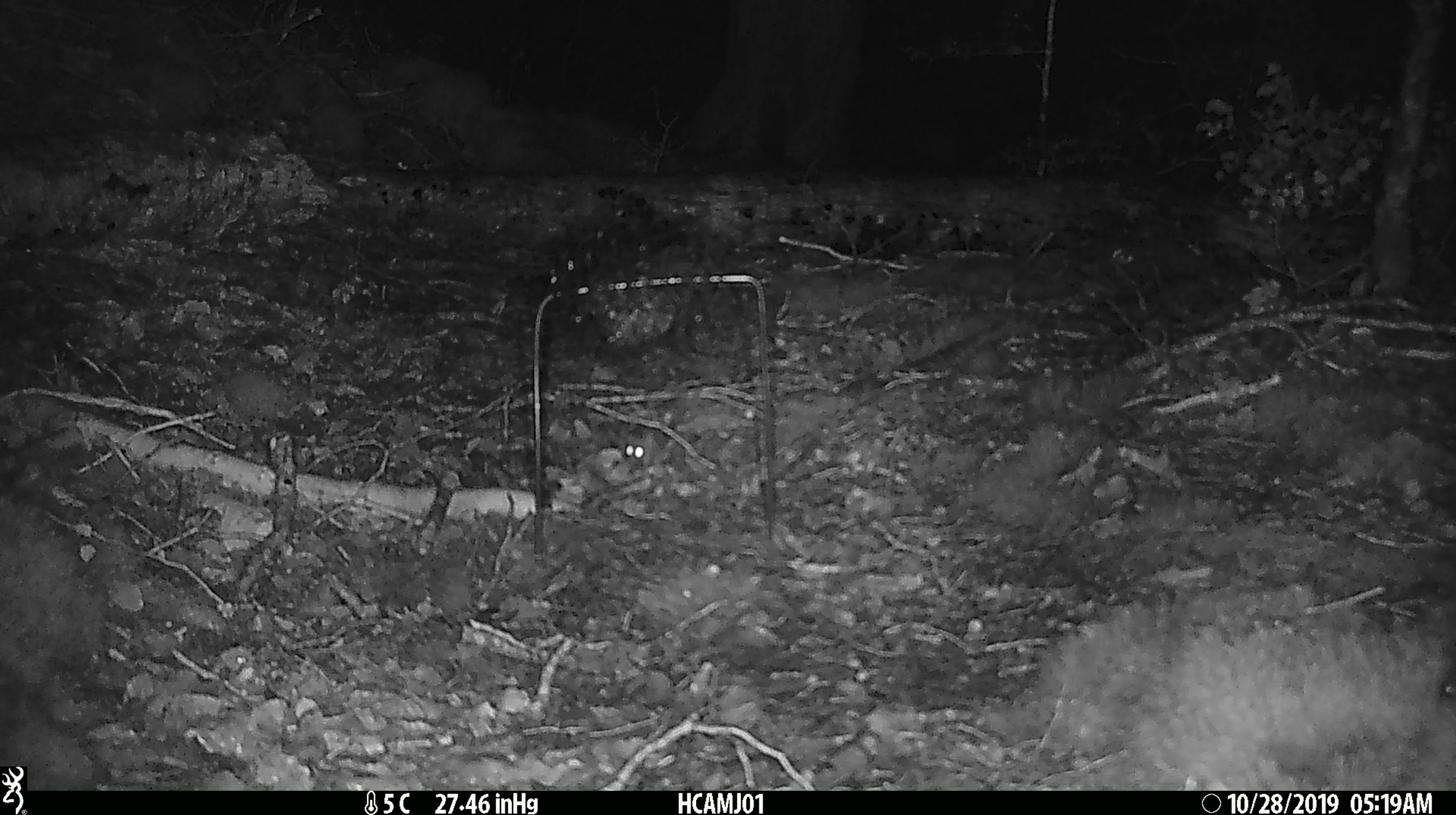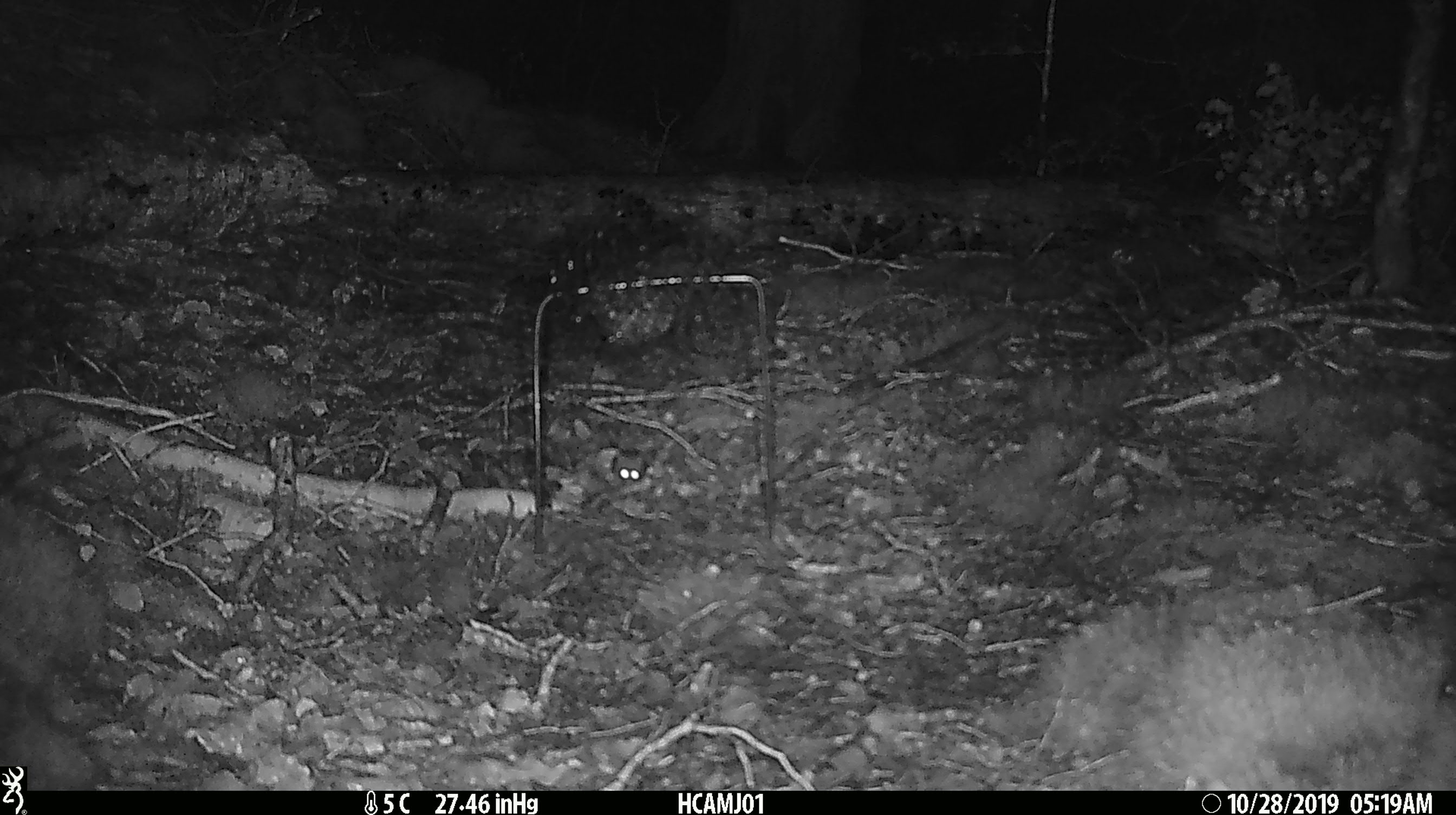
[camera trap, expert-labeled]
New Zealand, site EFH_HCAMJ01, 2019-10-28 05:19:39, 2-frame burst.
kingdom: Animalia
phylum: Chordata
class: Mammalia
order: Rodentia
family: Muridae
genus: Mus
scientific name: Mus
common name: mouse